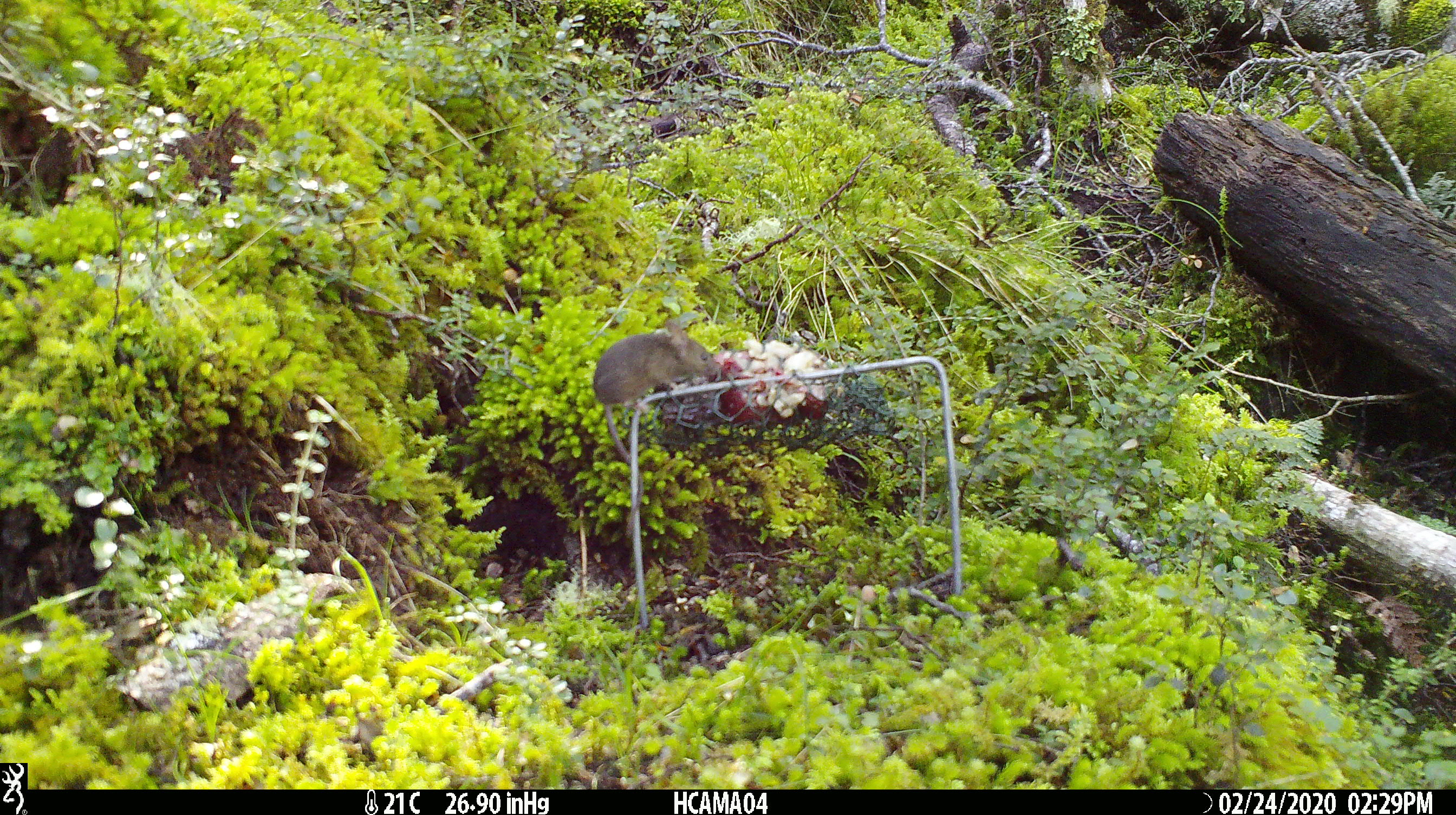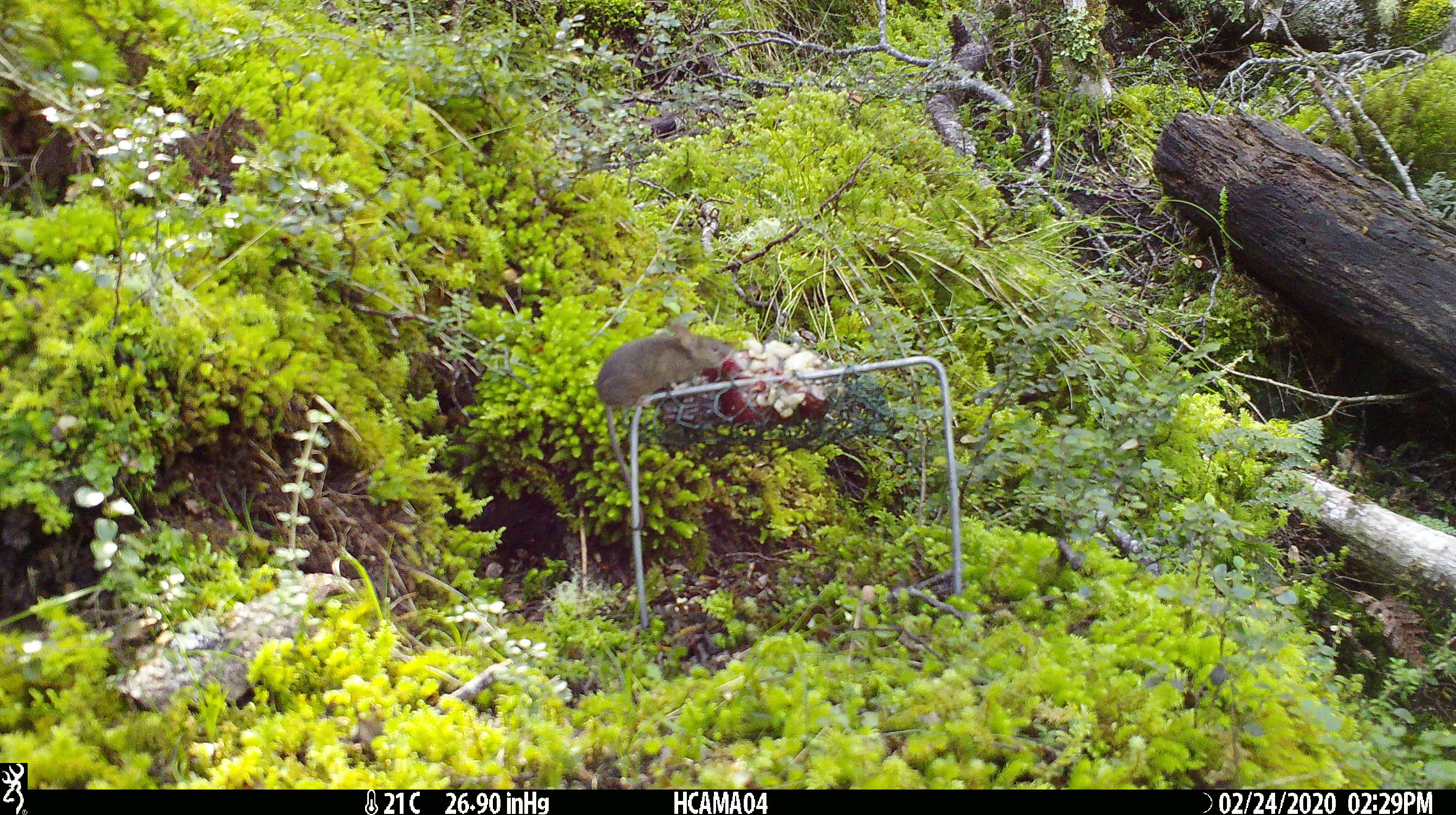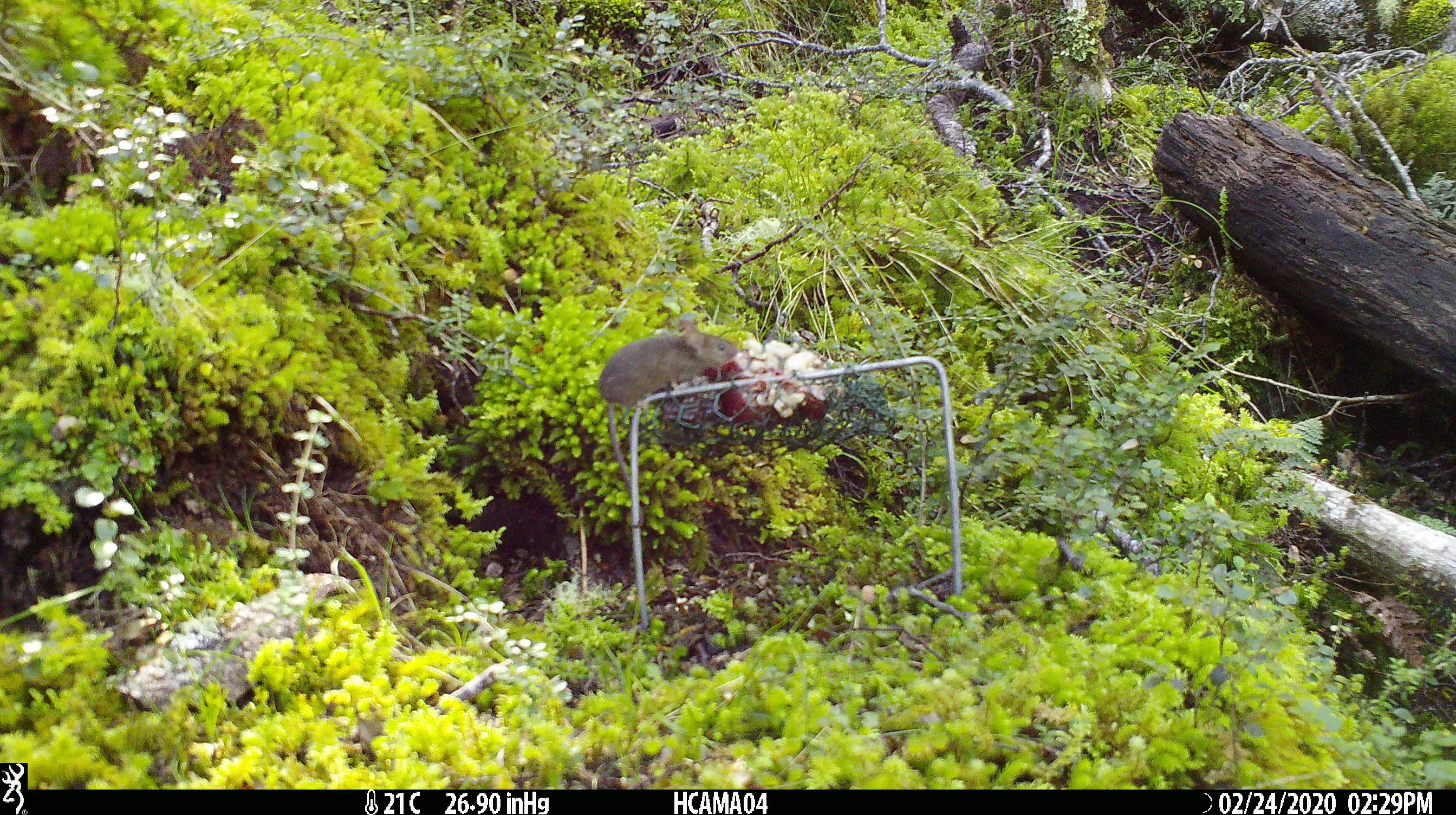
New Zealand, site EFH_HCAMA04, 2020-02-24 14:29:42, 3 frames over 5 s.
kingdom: Animalia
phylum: Chordata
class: Mammalia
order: Rodentia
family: Muridae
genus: Mus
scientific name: Mus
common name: mouse